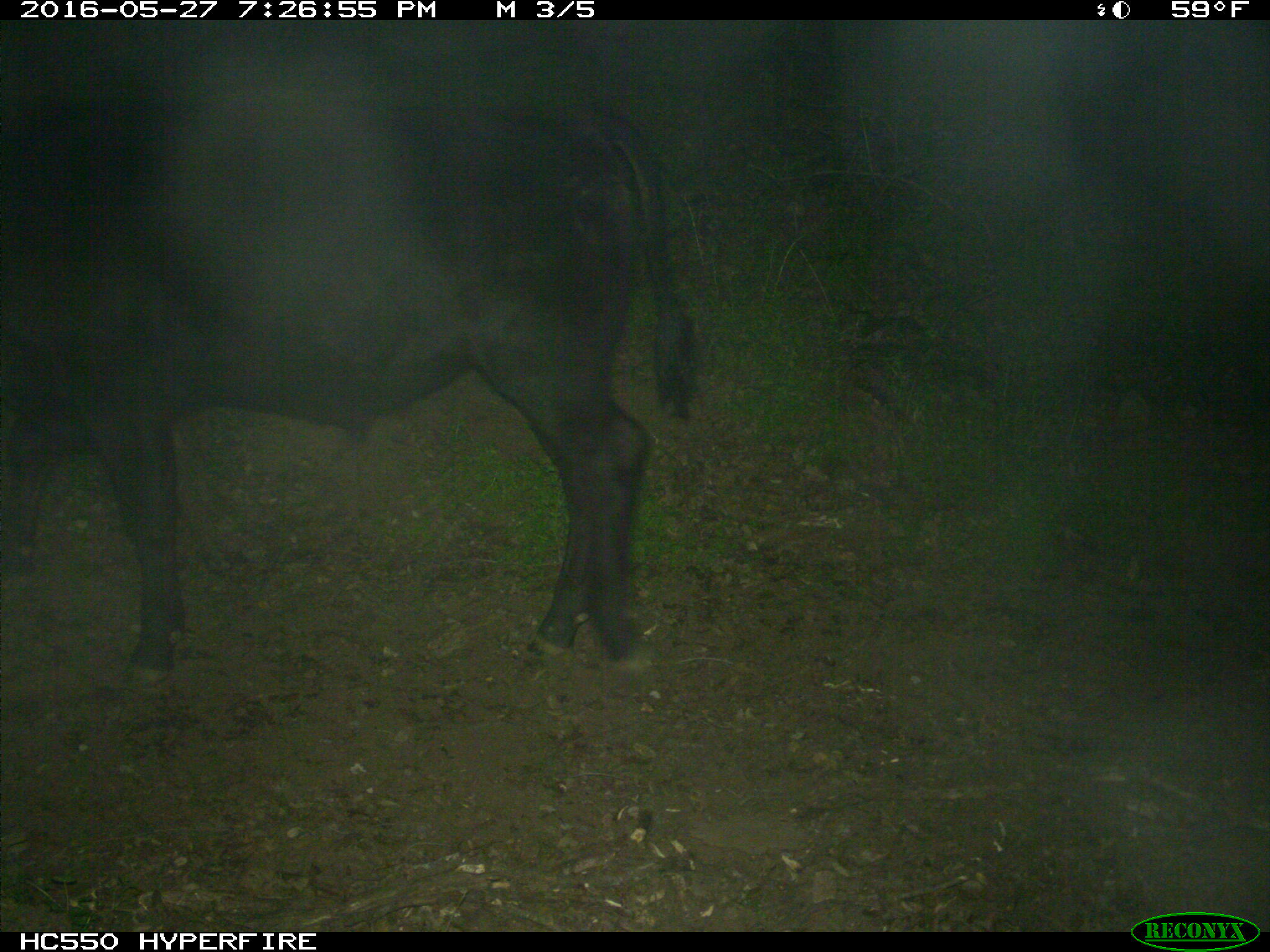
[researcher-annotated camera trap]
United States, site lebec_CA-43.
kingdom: Animalia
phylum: Chordata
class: Mammalia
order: Artiodactyla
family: Bovidae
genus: Bos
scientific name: Bos taurus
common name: domestic cow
Bos taurus (domestic cow).